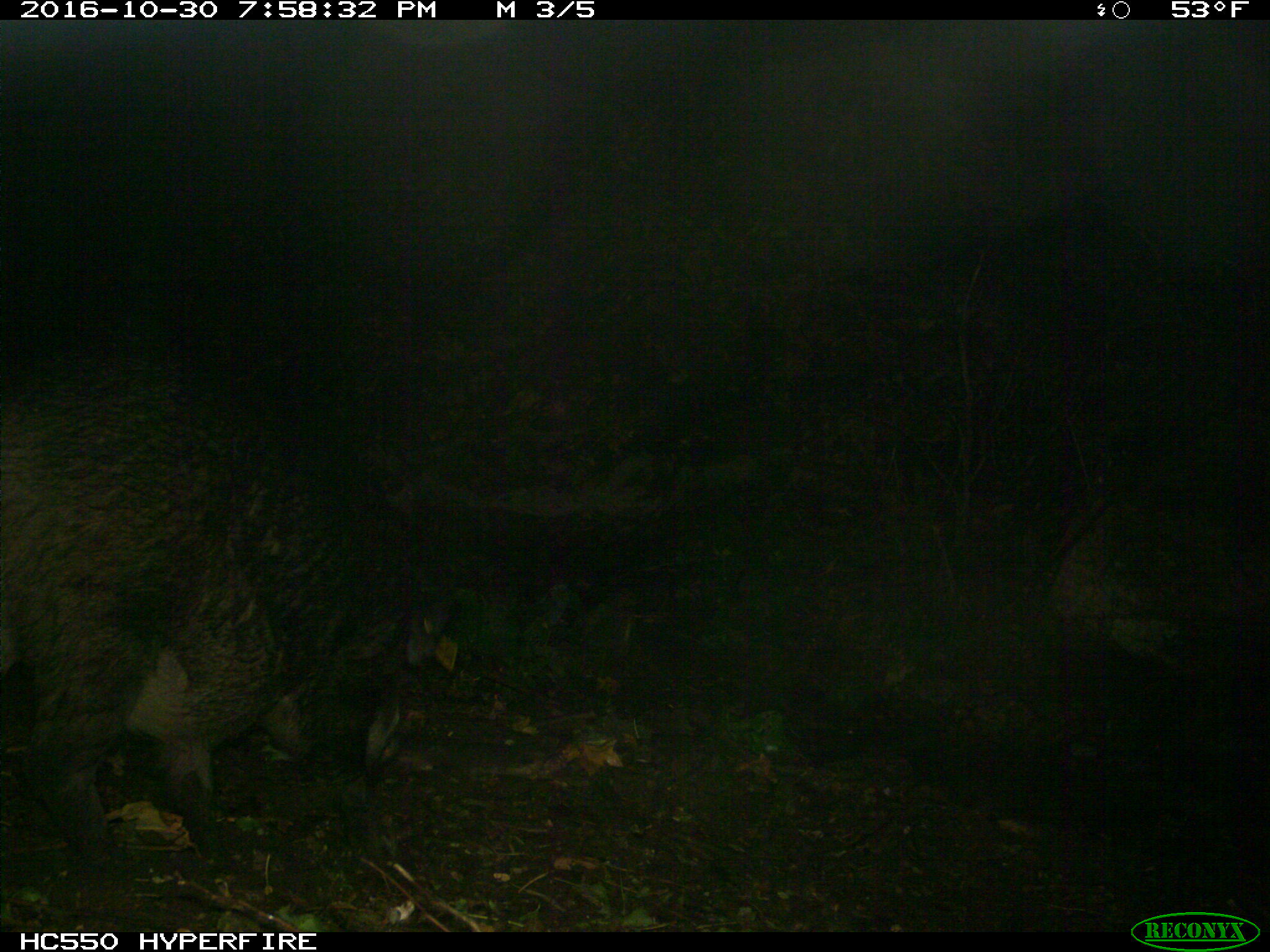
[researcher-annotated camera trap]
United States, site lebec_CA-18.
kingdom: Animalia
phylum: Chordata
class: Mammalia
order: Artiodactyla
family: Suidae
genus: Sus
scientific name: Sus scrofa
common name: wild boar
Sus scrofa (wild boar).